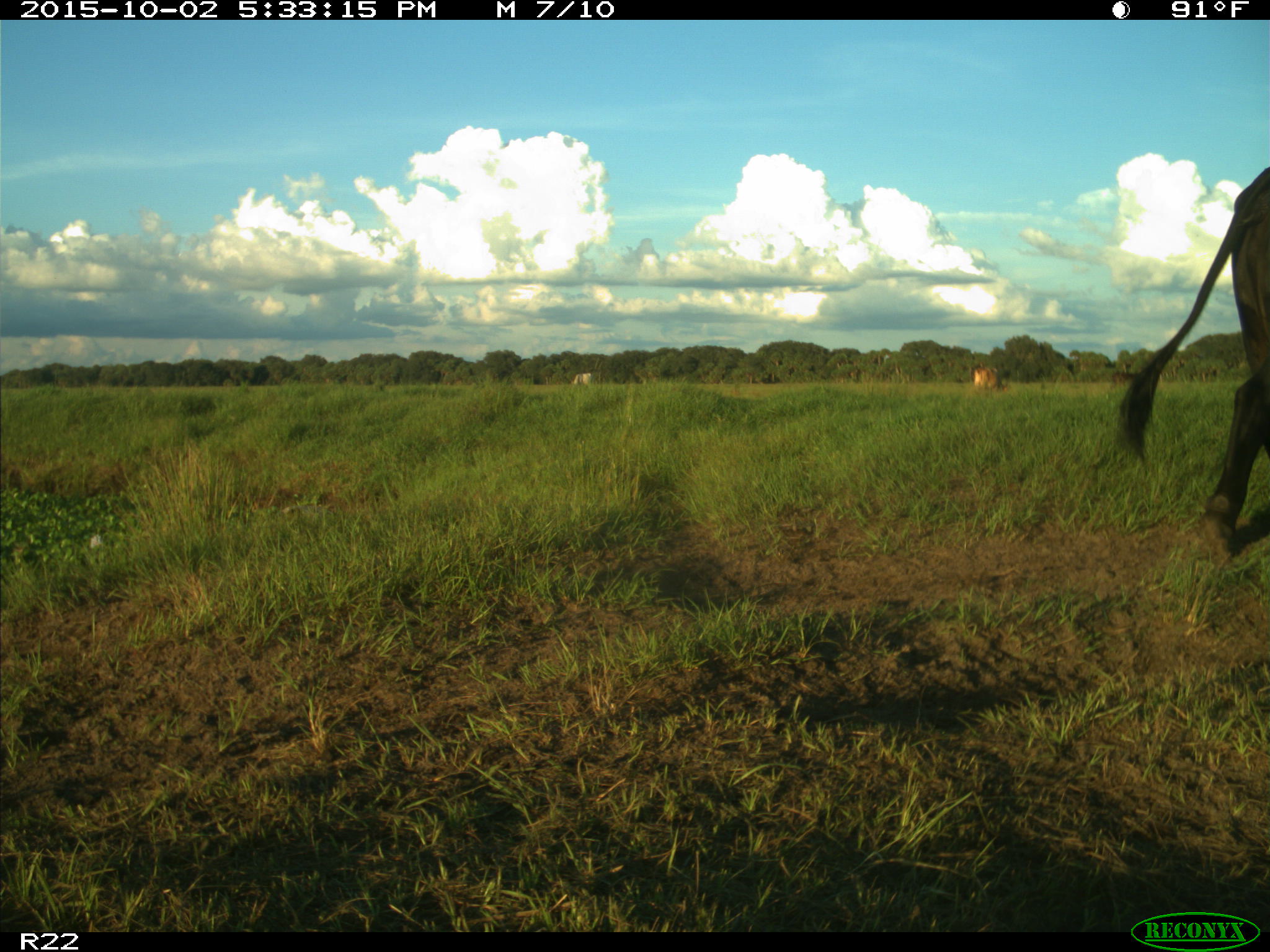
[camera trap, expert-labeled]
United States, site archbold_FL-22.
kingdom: Animalia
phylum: Chordata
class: Mammalia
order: Artiodactyla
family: Bovidae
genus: Bos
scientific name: Bos taurus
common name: domestic cow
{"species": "Bos taurus (domestic cow)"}